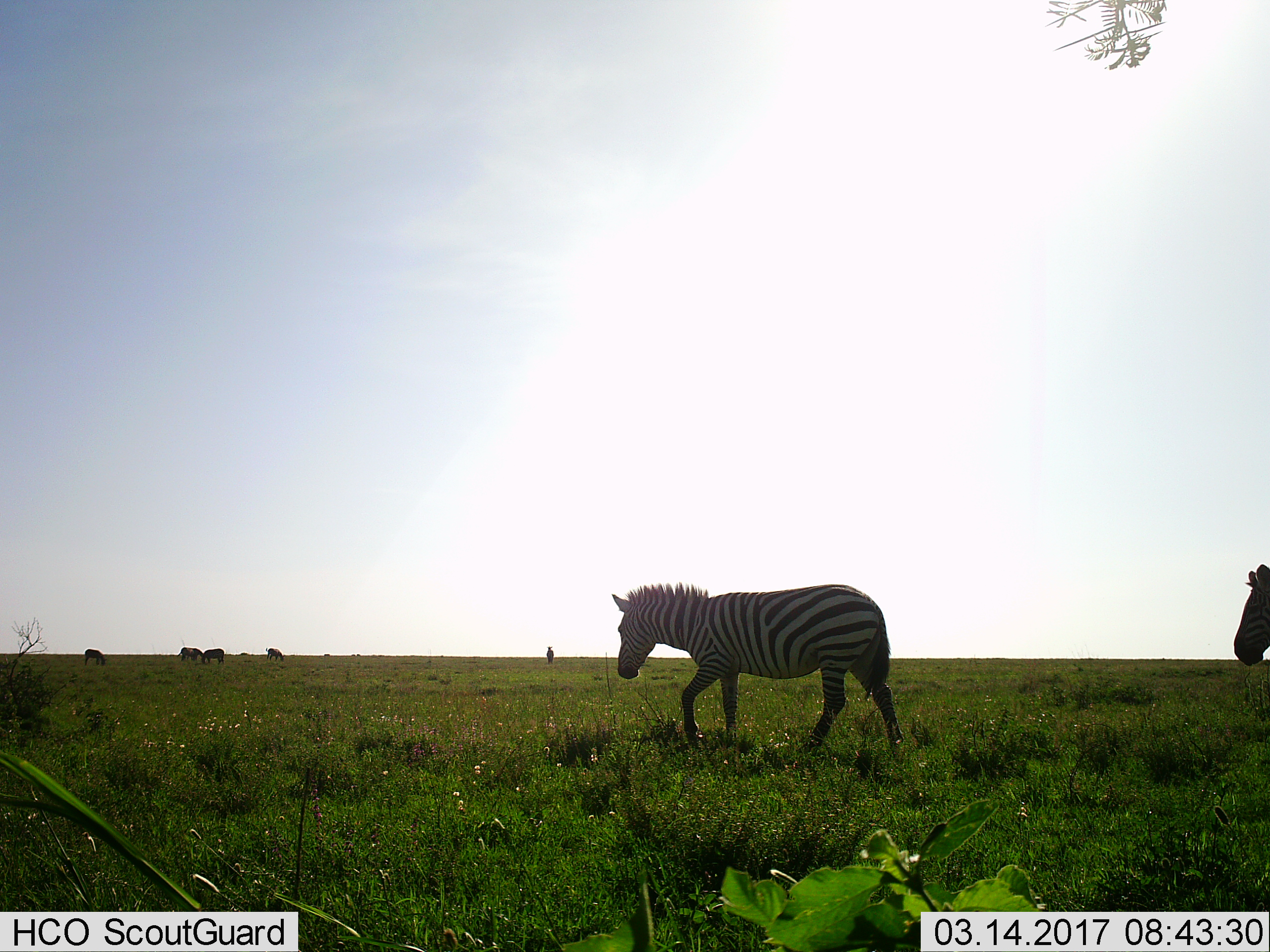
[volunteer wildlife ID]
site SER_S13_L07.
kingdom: Animalia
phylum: Chordata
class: Mammalia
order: Perissodactyla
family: Equidae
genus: Equus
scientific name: Equus quagga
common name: plains zebra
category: zebraplains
Zebraplains (plains zebra) (Equus quagga), count 7. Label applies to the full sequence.